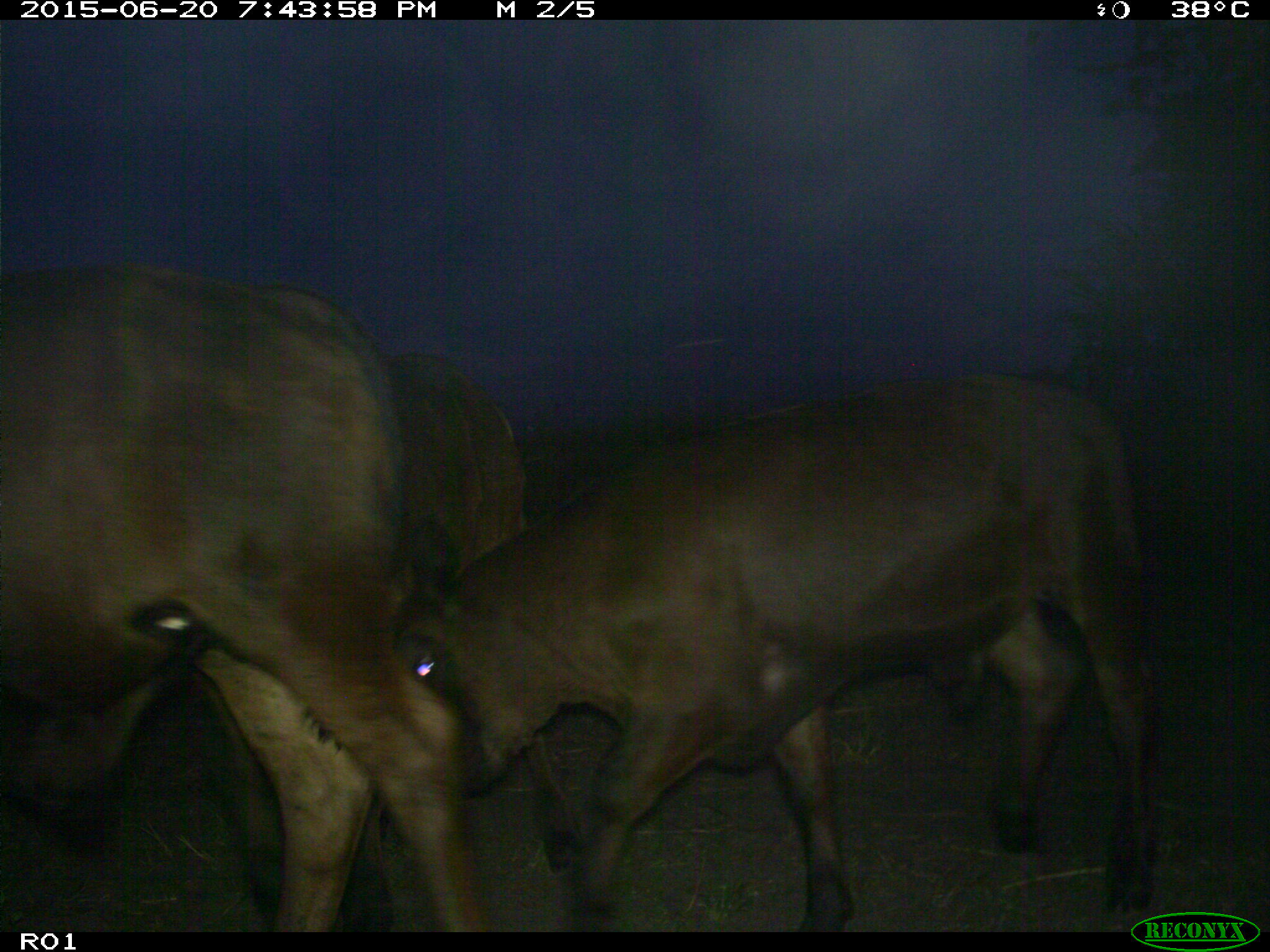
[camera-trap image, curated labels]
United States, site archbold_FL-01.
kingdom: Animalia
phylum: Chordata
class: Mammalia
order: Artiodactyla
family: Bovidae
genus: Bos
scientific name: Bos taurus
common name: domestic cow